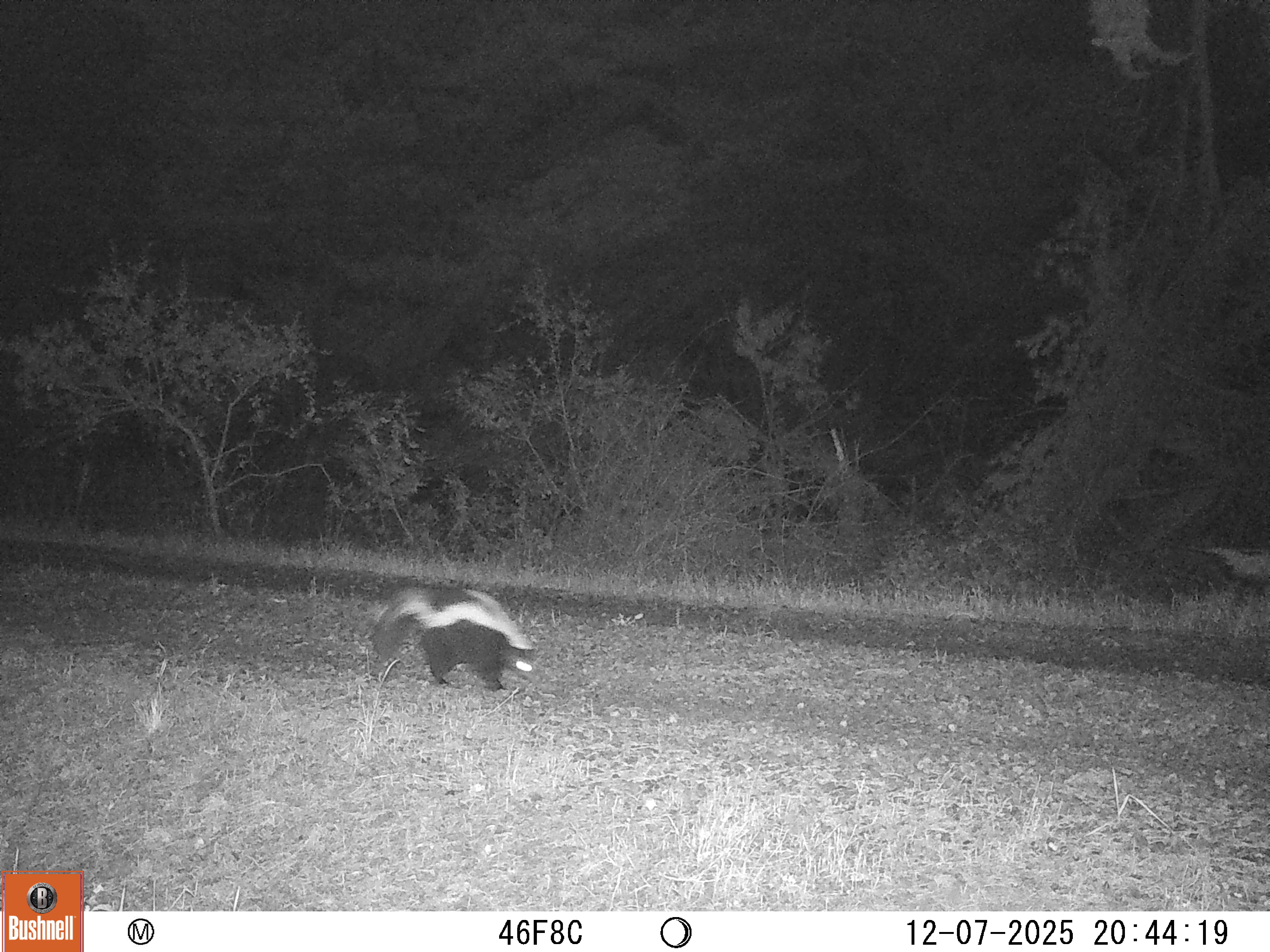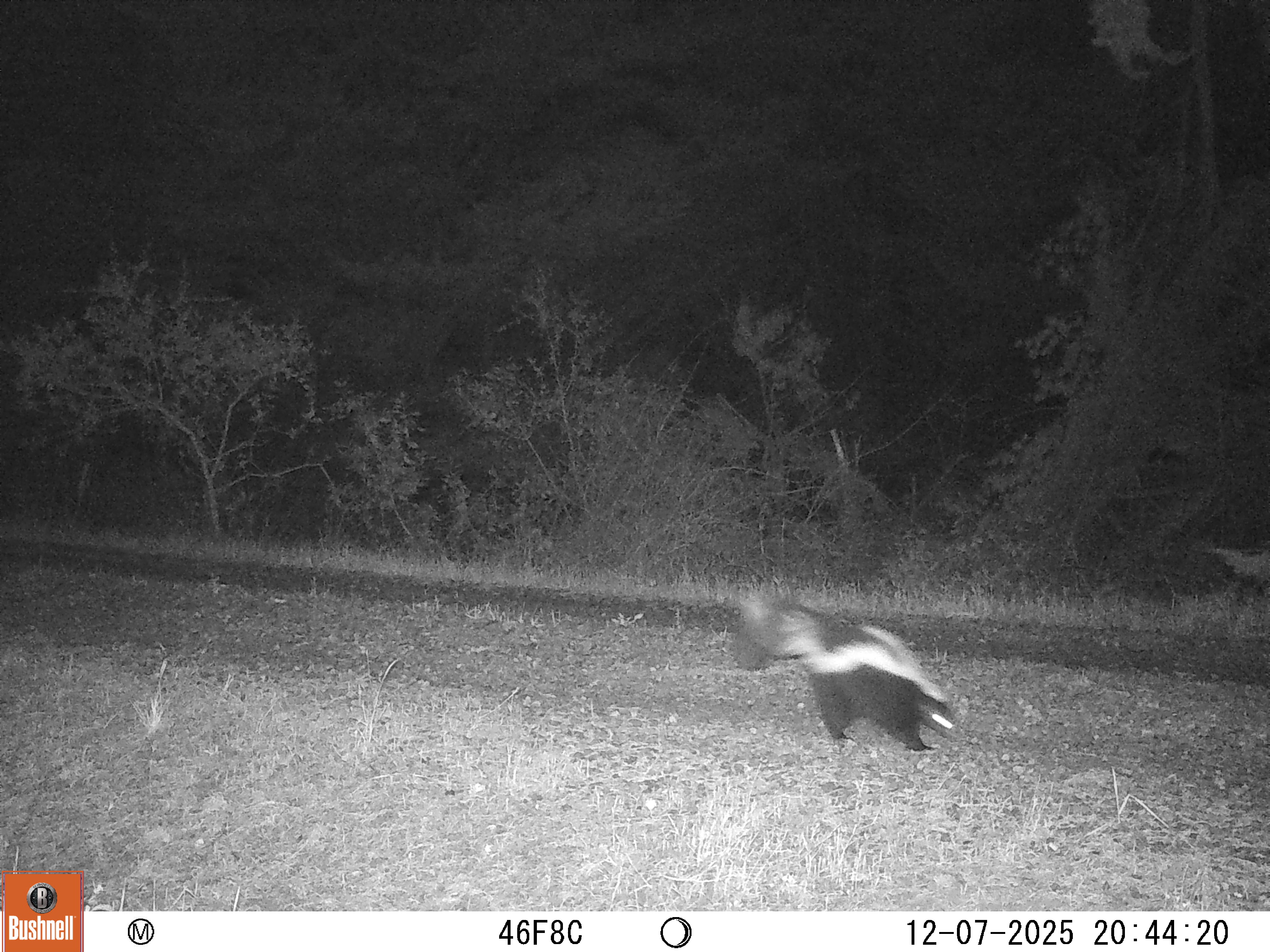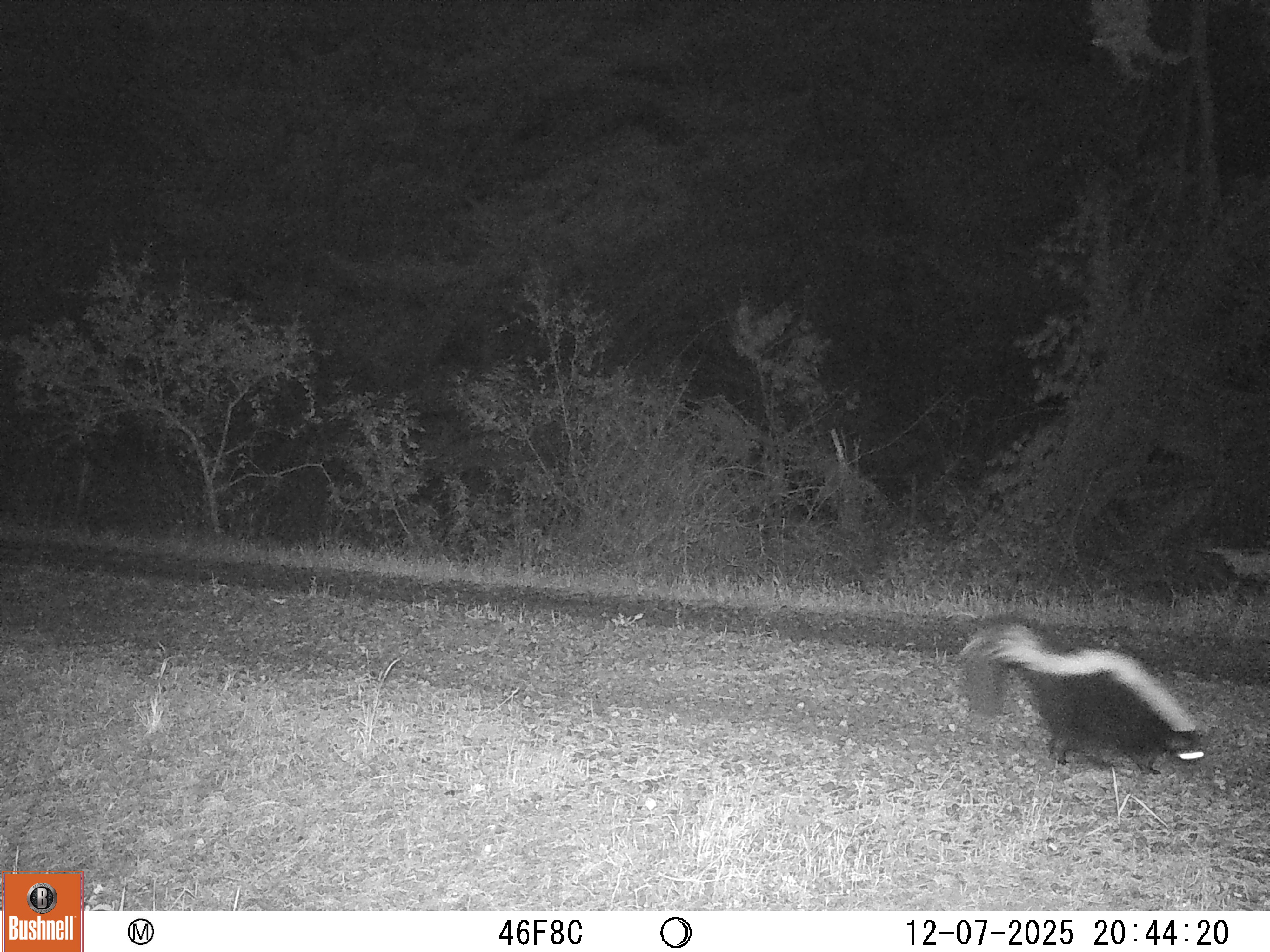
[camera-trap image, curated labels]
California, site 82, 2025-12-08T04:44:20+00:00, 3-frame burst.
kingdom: Animalia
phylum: Chordata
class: Mammalia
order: Carnivora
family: Mephitidae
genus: Mephitis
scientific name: Mephitis mephitis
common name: striped skunk